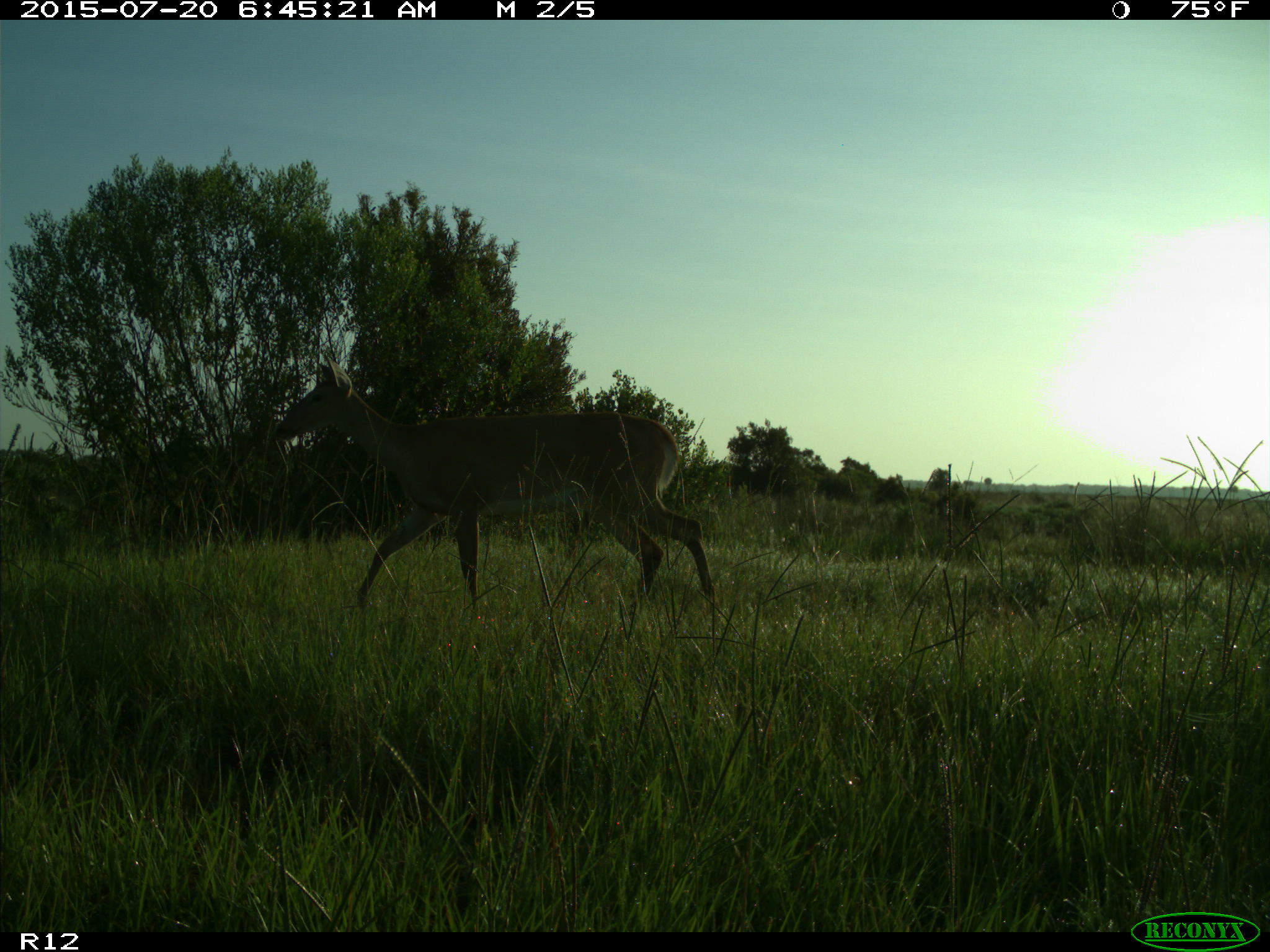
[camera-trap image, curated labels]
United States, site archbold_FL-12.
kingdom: Animalia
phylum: Chordata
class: Mammalia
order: Artiodactyla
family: Cervidae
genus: Odocoileus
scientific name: Odocoileus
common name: deer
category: unidentified deer